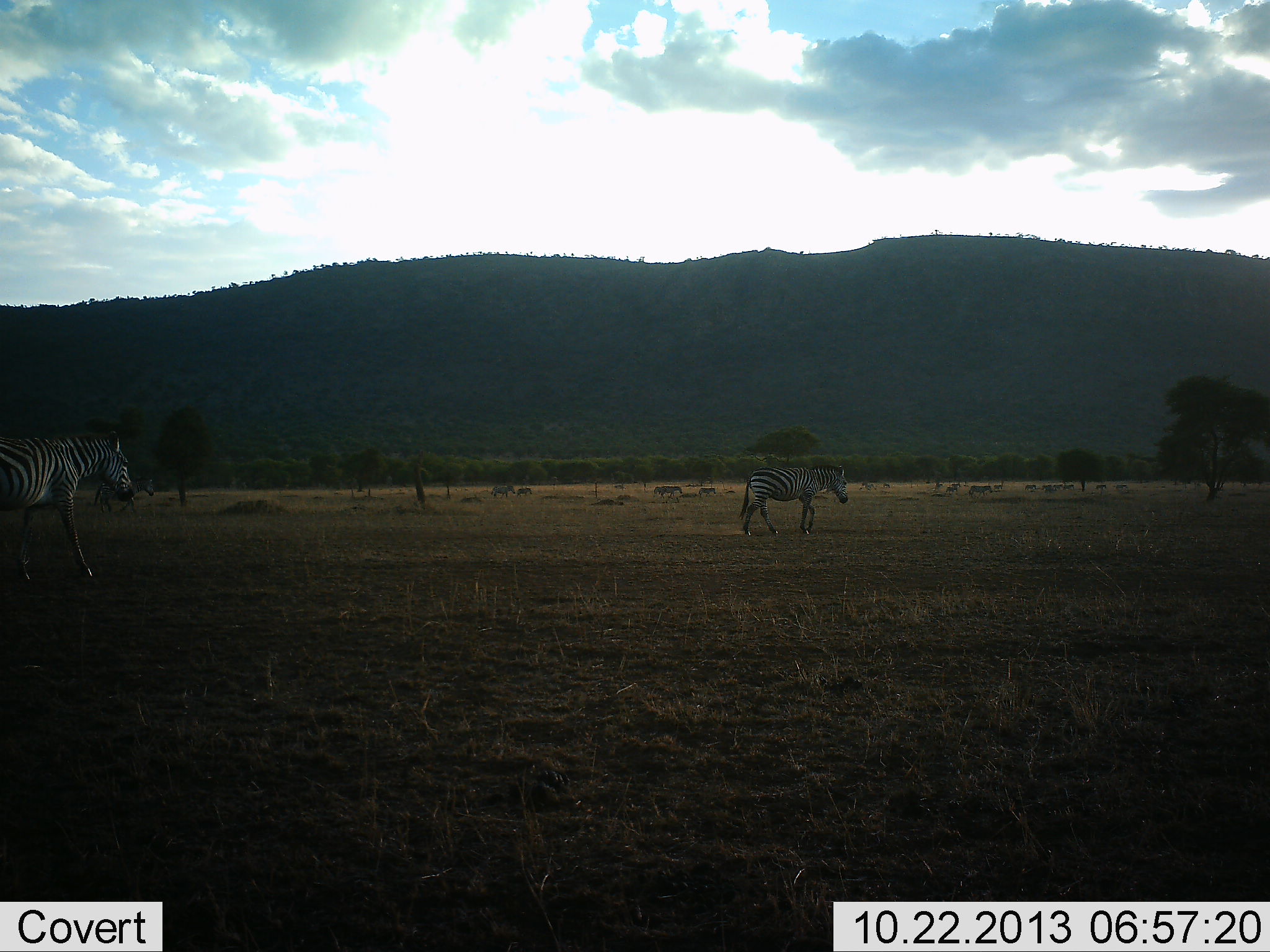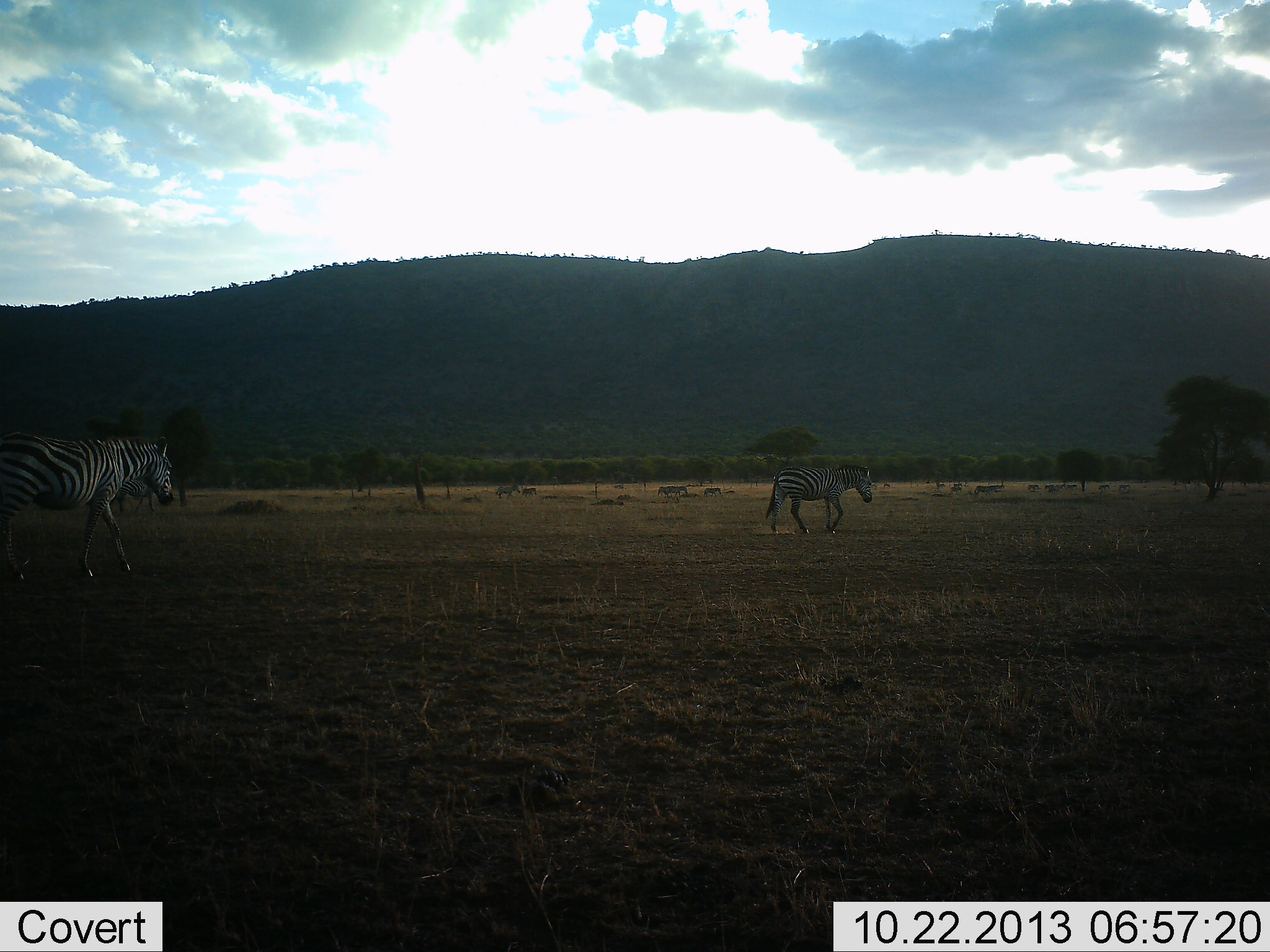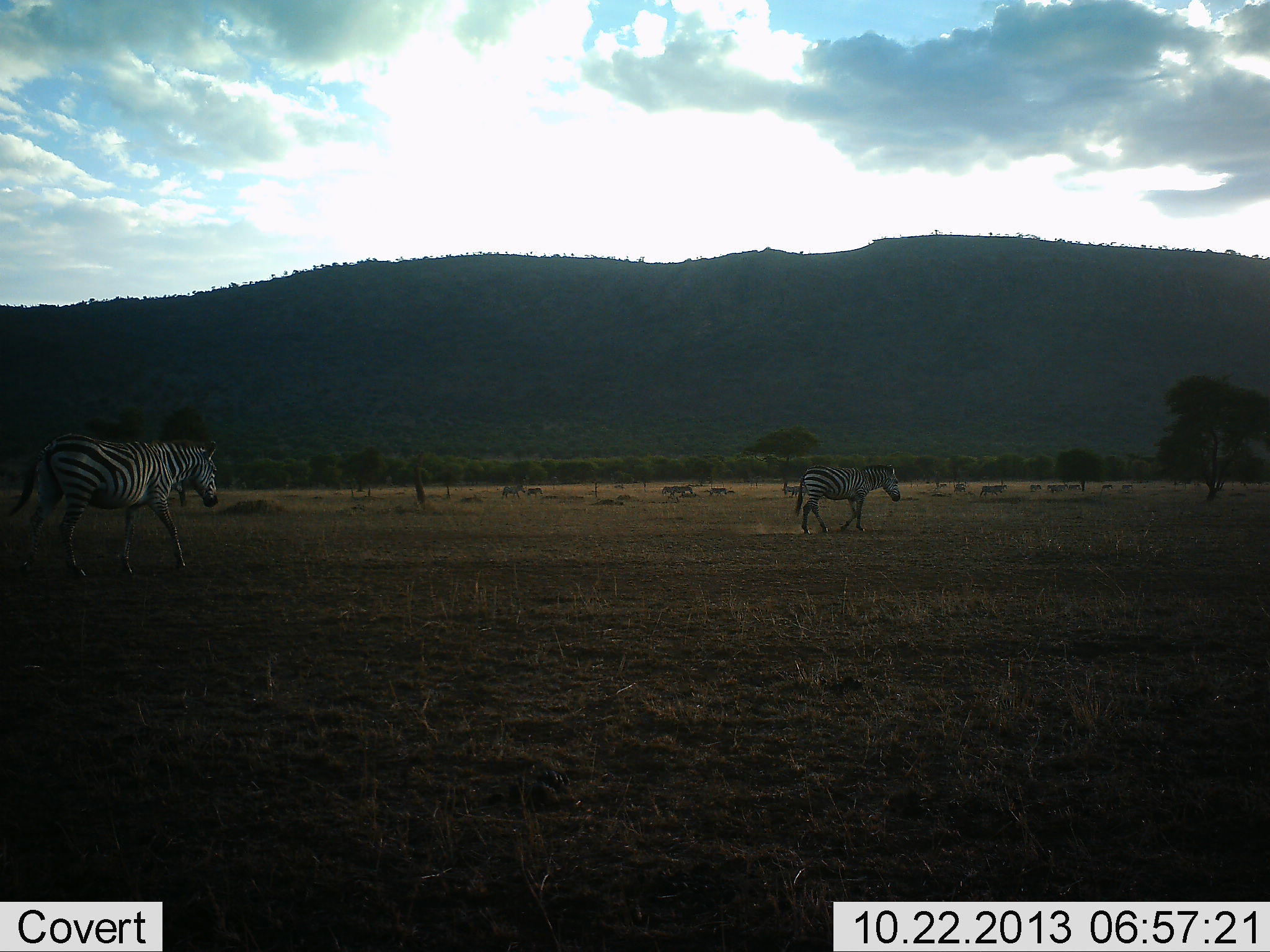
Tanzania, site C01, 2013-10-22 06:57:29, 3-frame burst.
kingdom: Animalia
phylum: Chordata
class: Mammalia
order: Perissodactyla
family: Equidae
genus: Equus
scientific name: Equus quagga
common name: plains zebra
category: zebra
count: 11-50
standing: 0%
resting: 0%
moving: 100%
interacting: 0%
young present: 0%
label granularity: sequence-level